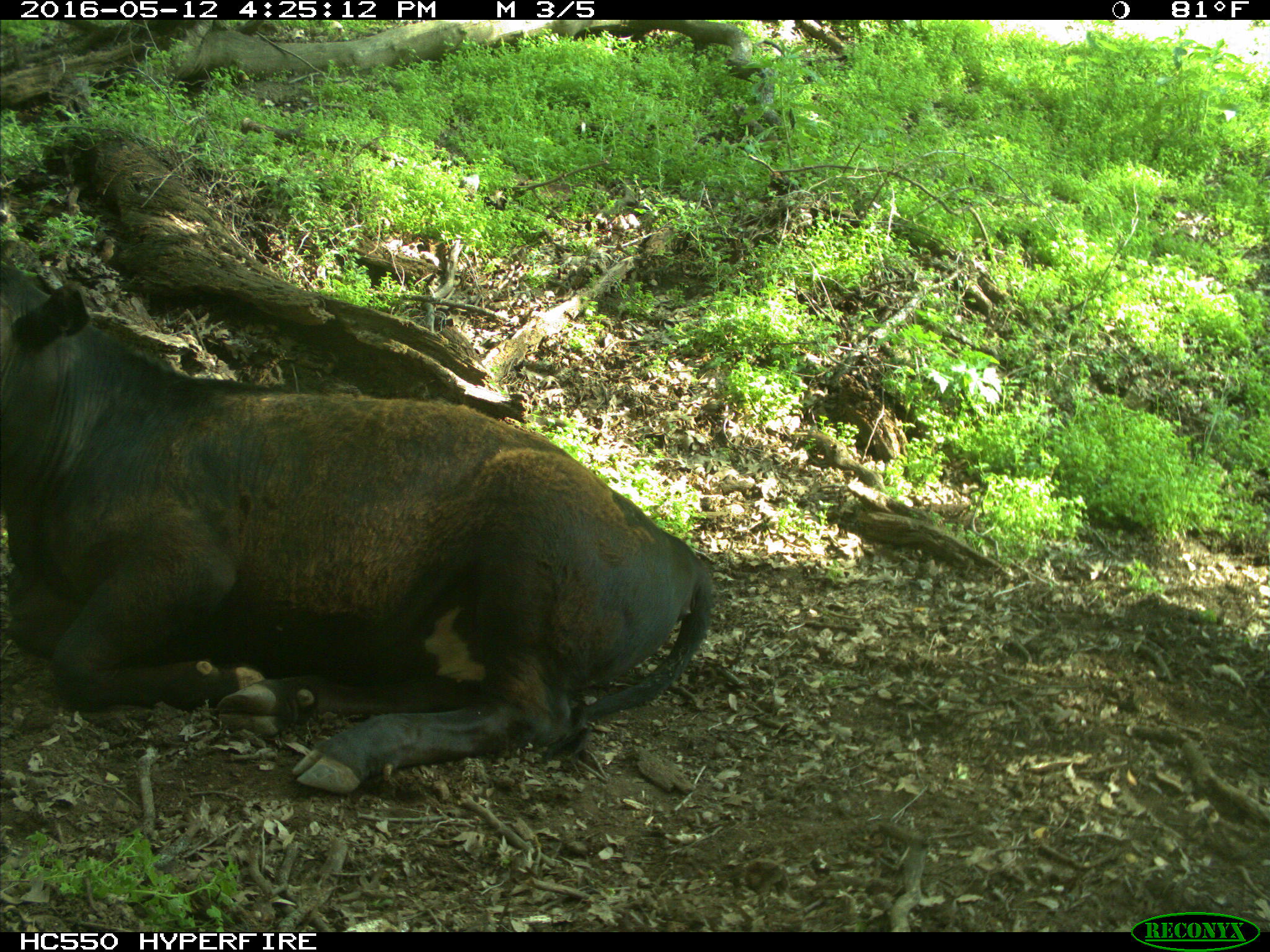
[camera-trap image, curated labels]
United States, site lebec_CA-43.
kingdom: Animalia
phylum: Chordata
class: Mammalia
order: Artiodactyla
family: Bovidae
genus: Bos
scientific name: Bos taurus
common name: domestic cow